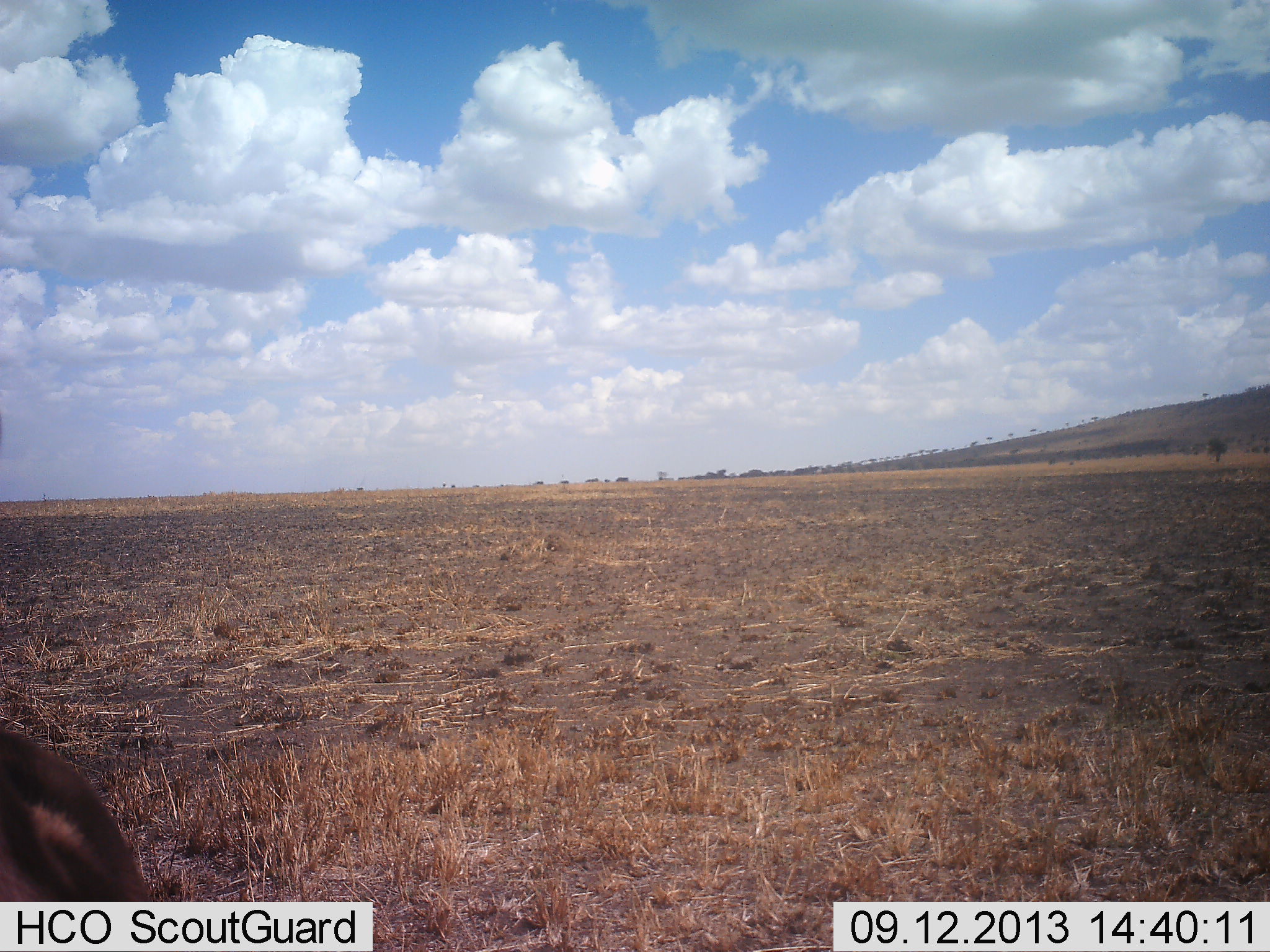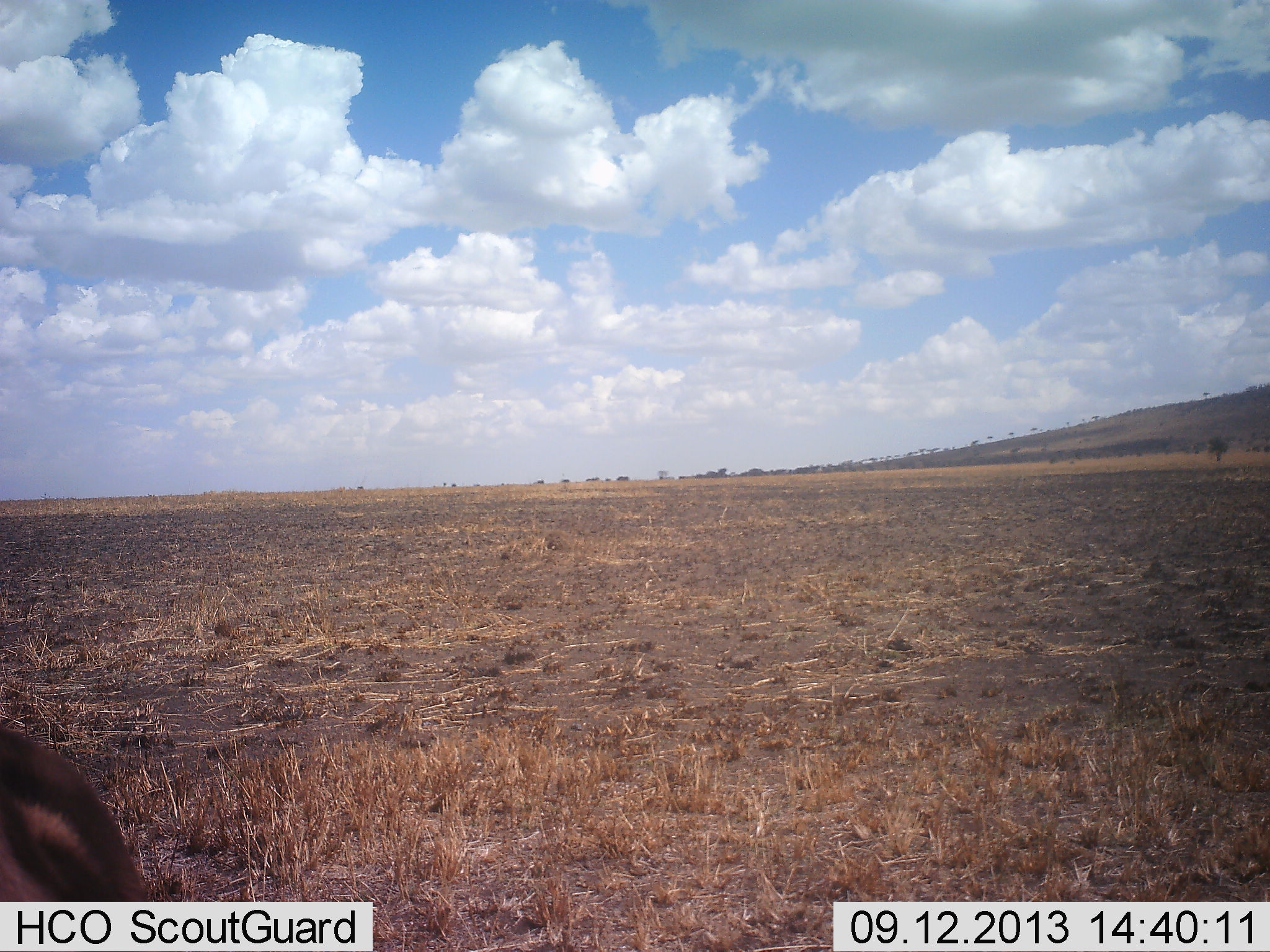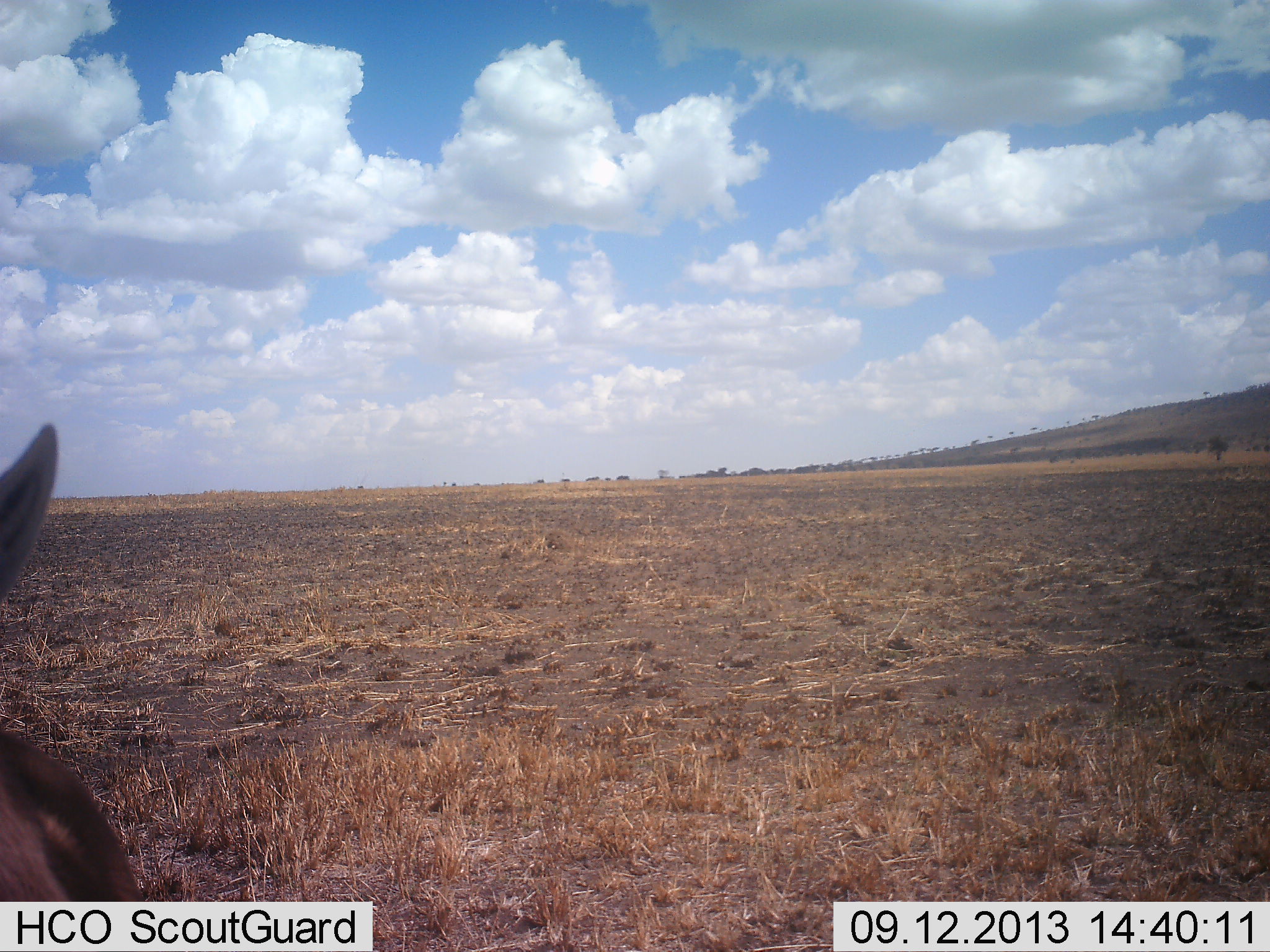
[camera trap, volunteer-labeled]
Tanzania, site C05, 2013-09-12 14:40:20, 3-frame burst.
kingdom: Animalia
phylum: Chordata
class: Mammalia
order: Artiodactyla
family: Bovidae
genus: Eudorcas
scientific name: Eudorcas thomsonii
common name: thomson's gazelle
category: gazellethomsons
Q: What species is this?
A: Gazellethomsons (thomson's gazelle) (Eudorcas thomsonii).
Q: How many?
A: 1.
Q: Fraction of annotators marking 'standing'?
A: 100%.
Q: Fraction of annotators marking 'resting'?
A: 0%.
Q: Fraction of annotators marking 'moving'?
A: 0%.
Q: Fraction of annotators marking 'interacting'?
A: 0%.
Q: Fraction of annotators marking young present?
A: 0%.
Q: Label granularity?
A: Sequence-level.